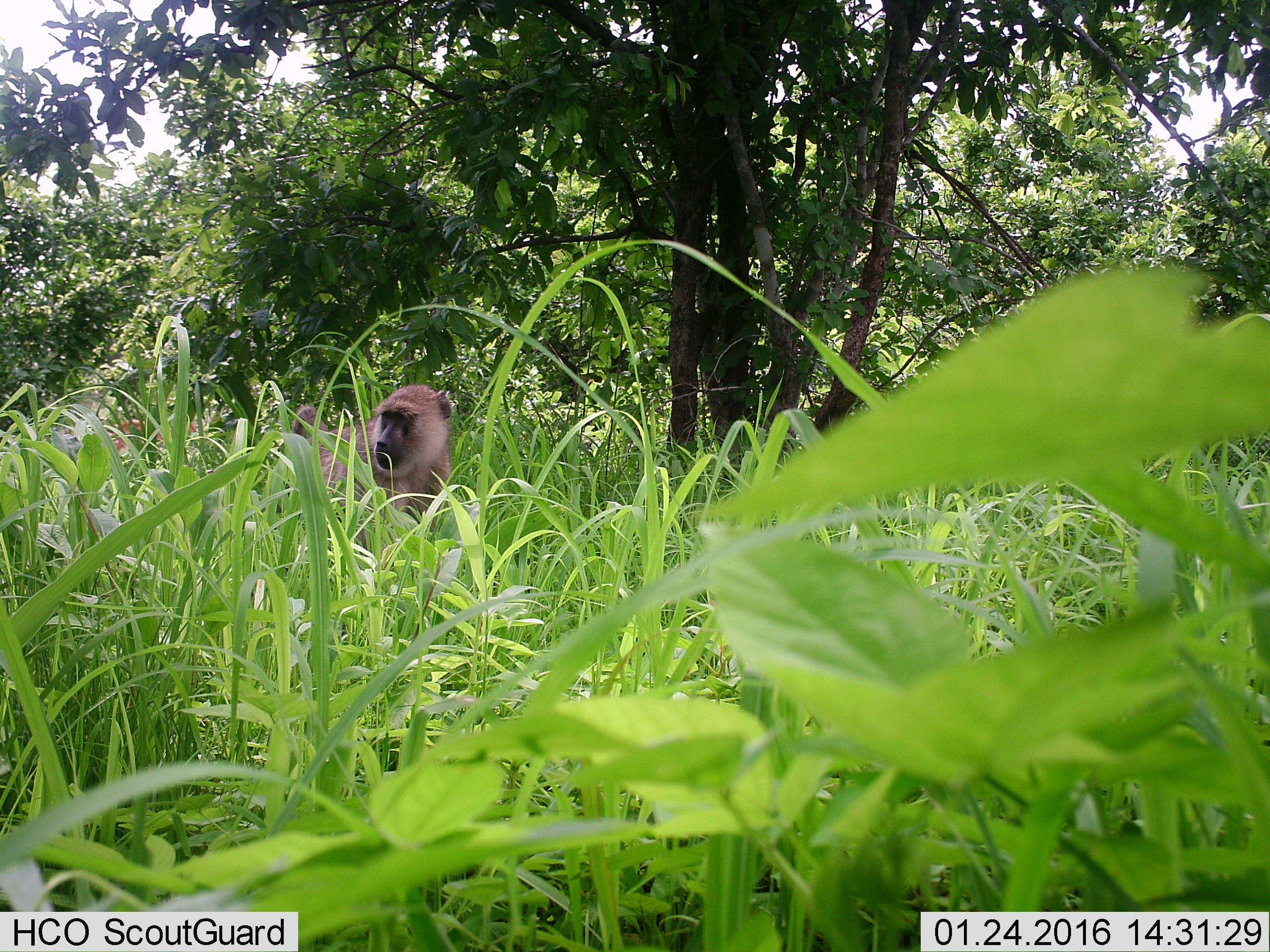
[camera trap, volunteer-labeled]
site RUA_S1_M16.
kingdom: Animalia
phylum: Chordata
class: Mammalia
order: Primates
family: Cercopithecidae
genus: Papio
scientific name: Papio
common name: baboon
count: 1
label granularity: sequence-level